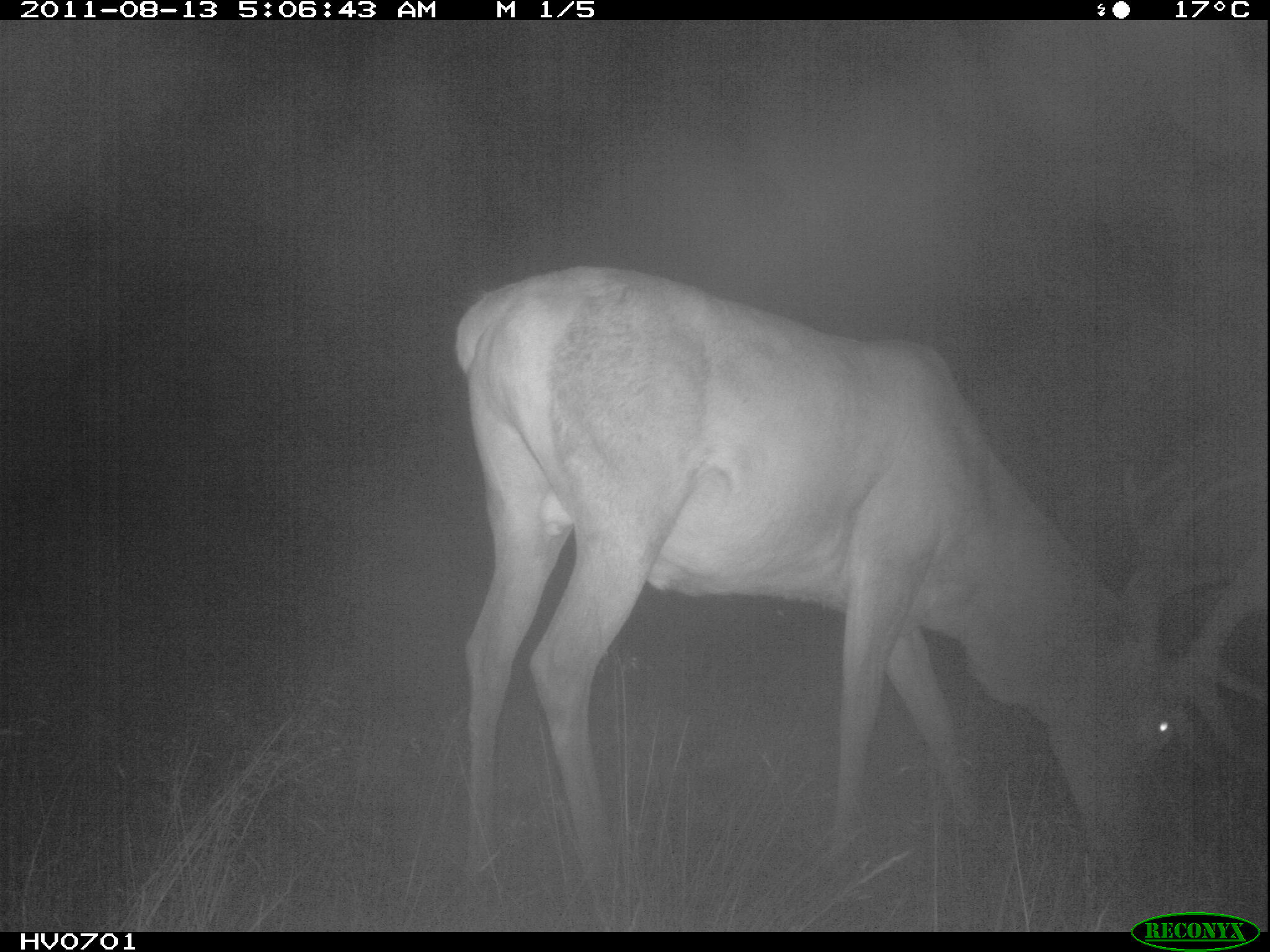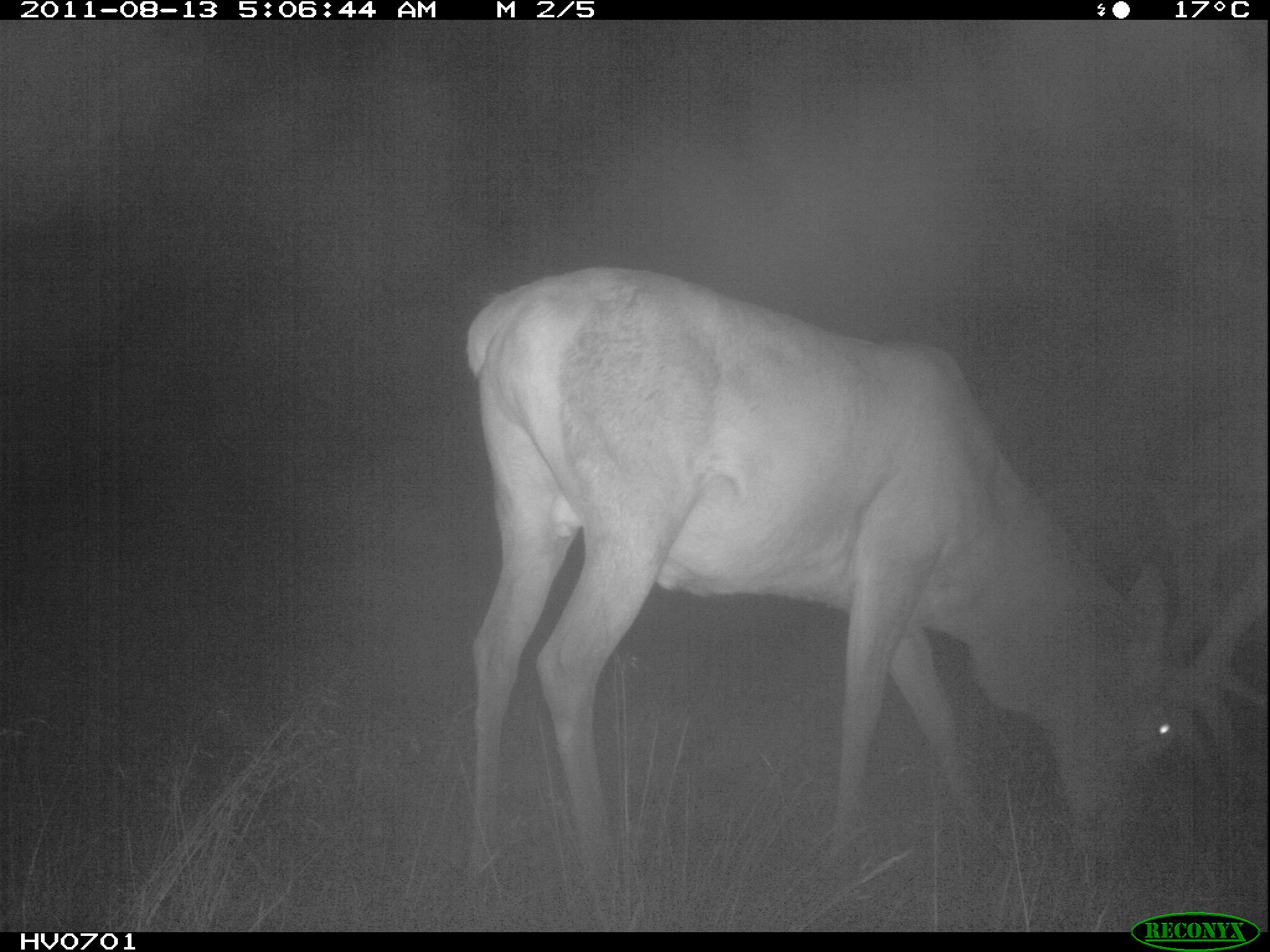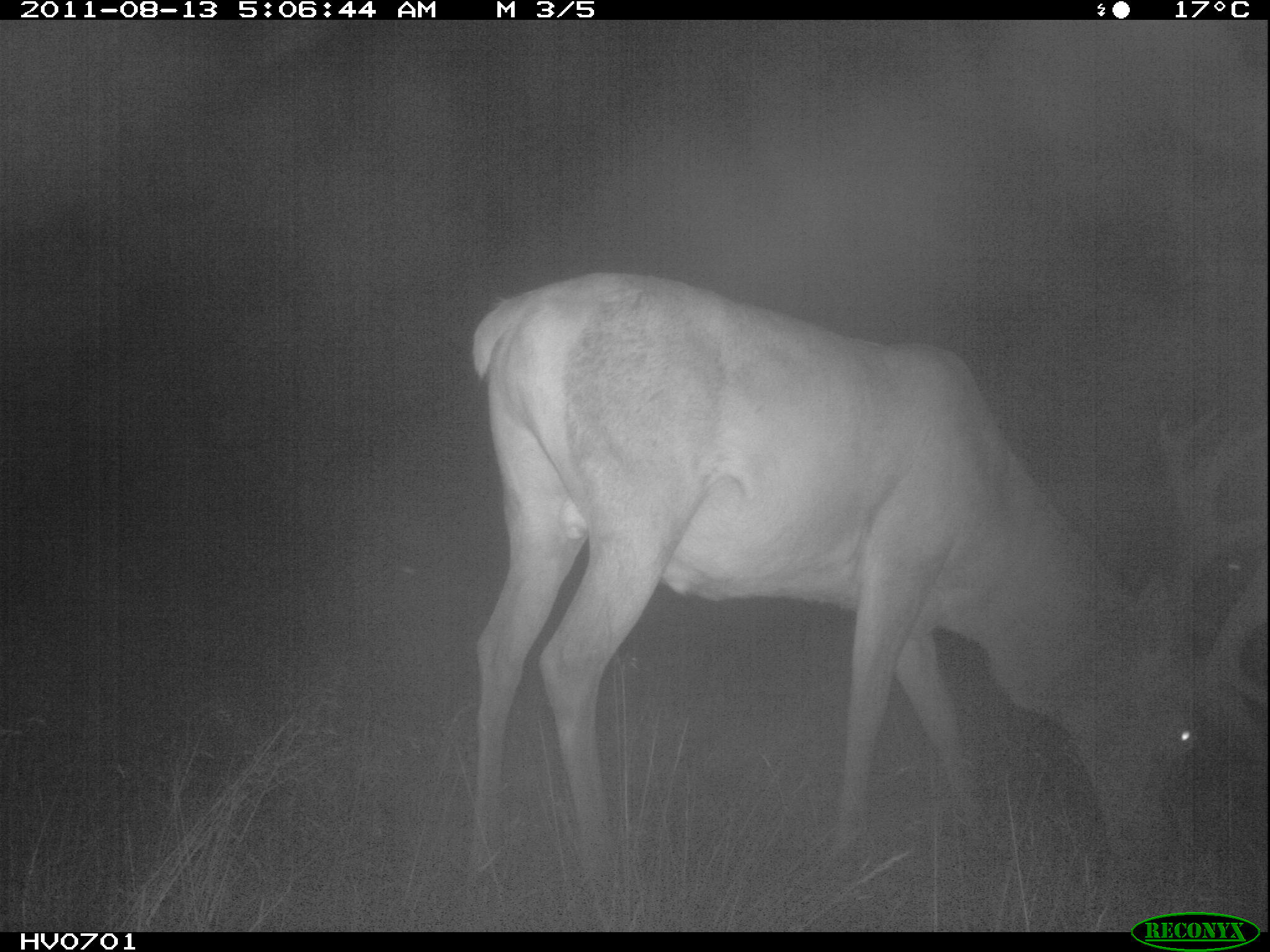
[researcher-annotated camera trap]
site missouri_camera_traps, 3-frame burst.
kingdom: Animalia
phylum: Chordata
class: Mammalia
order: Artiodactyla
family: Cervidae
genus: Cervus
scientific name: Cervus elaphus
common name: red deer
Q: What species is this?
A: Red deer (Cervus elaphus).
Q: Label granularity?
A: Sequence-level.